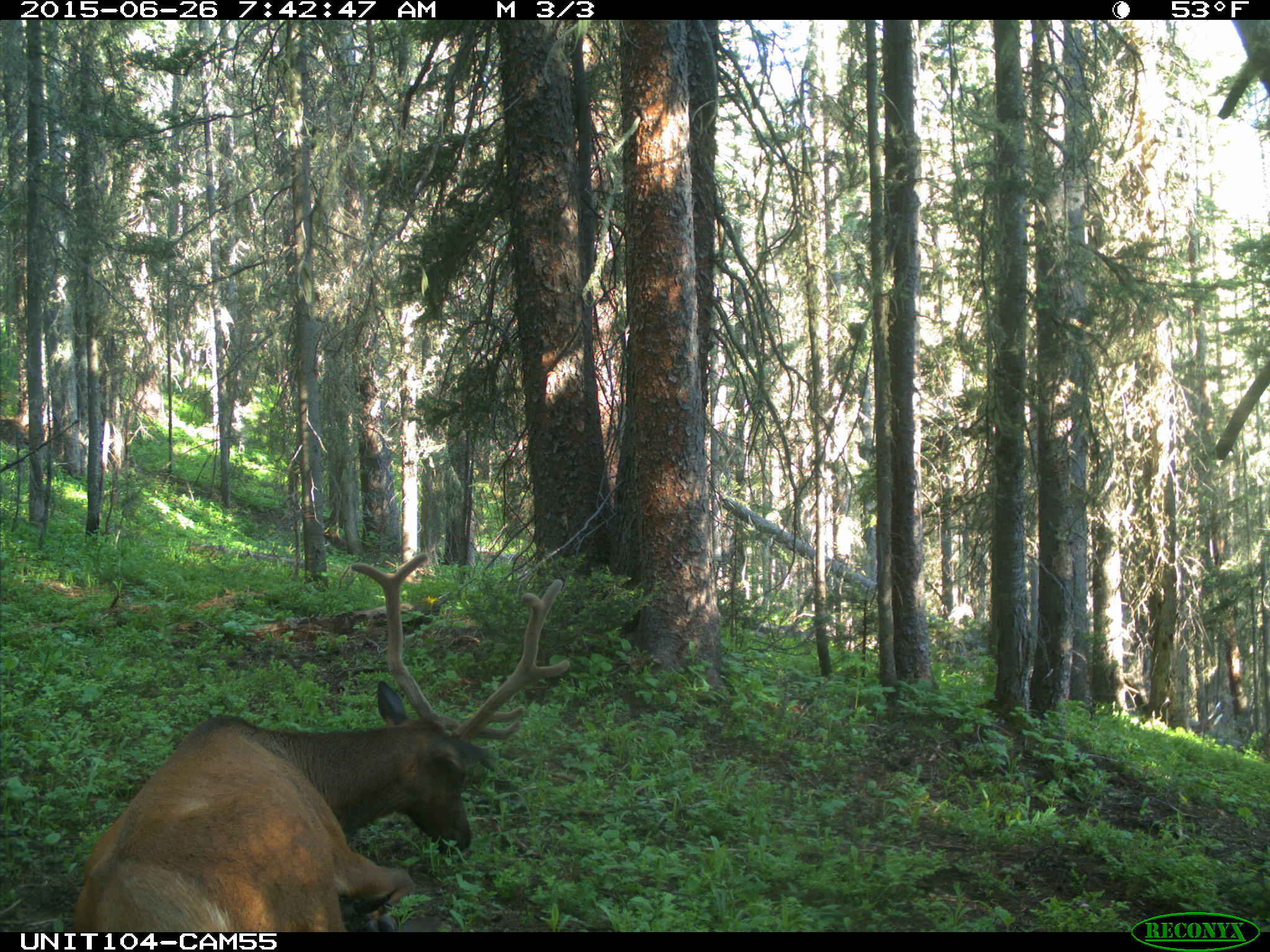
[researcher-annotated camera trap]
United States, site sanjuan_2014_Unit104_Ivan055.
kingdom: Animalia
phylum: Chordata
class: Mammalia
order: Artiodactyla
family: Cervidae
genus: Cervus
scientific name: Cervus elaphus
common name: red deer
Cervus elaphus (red deer).